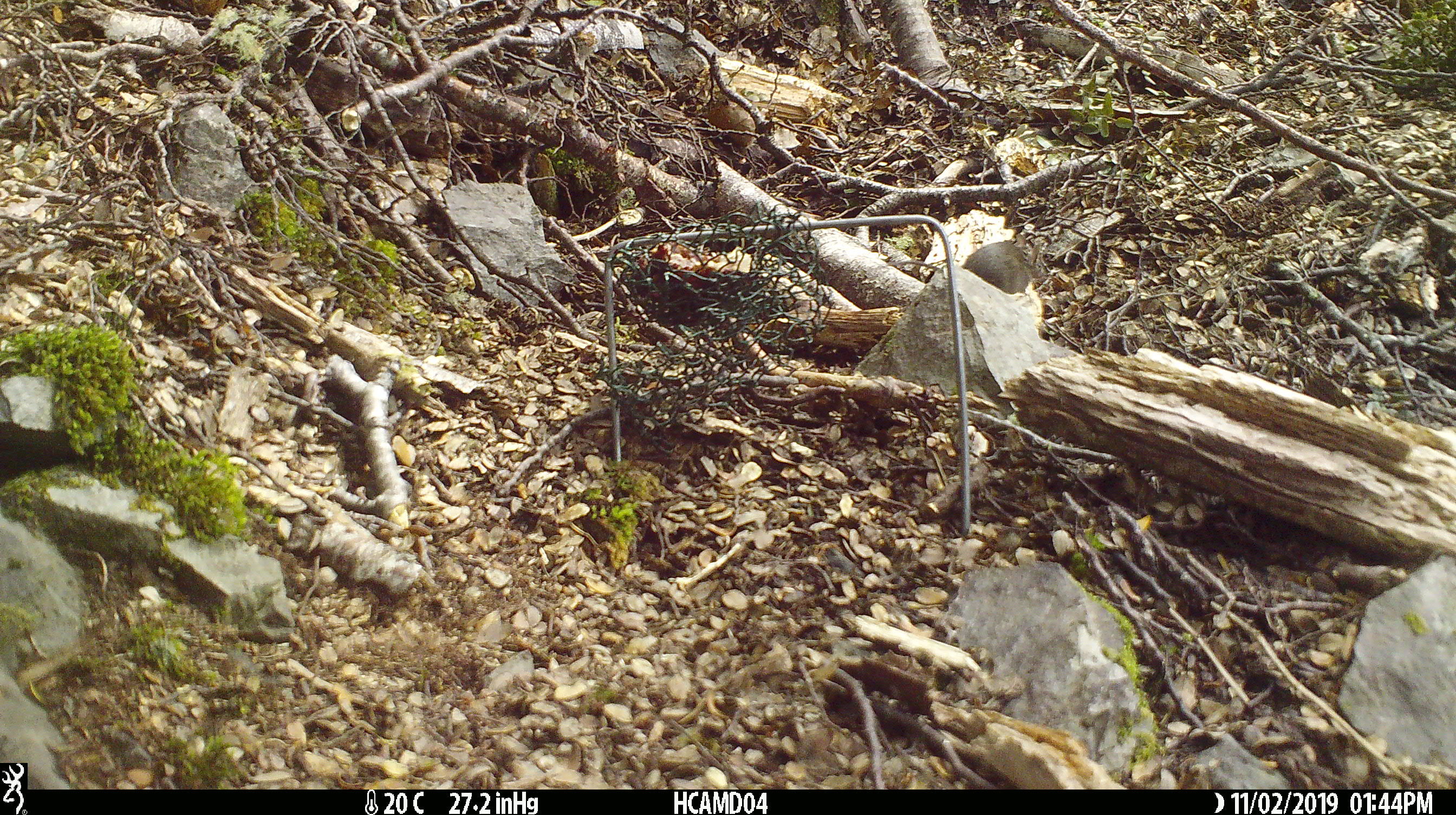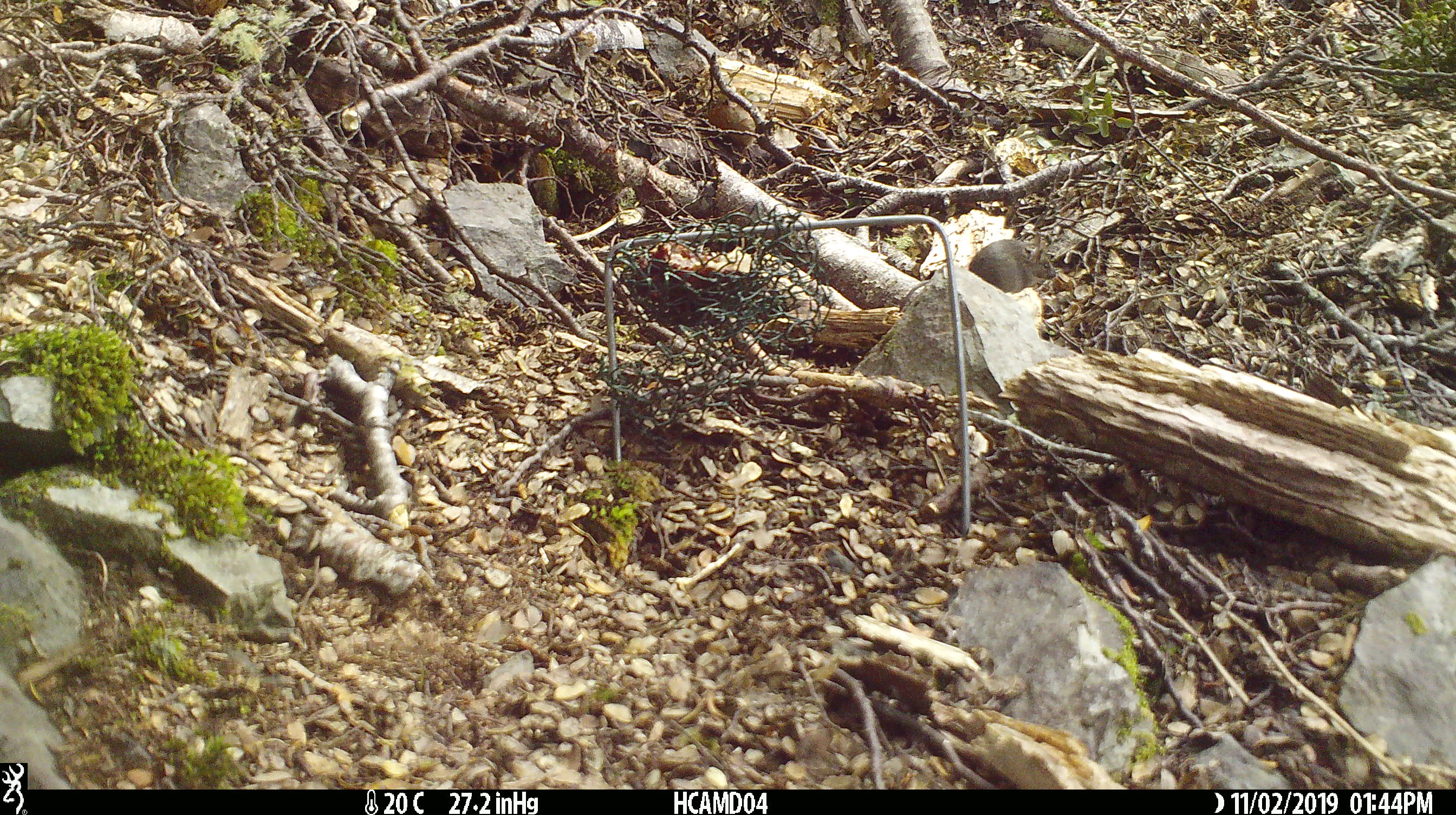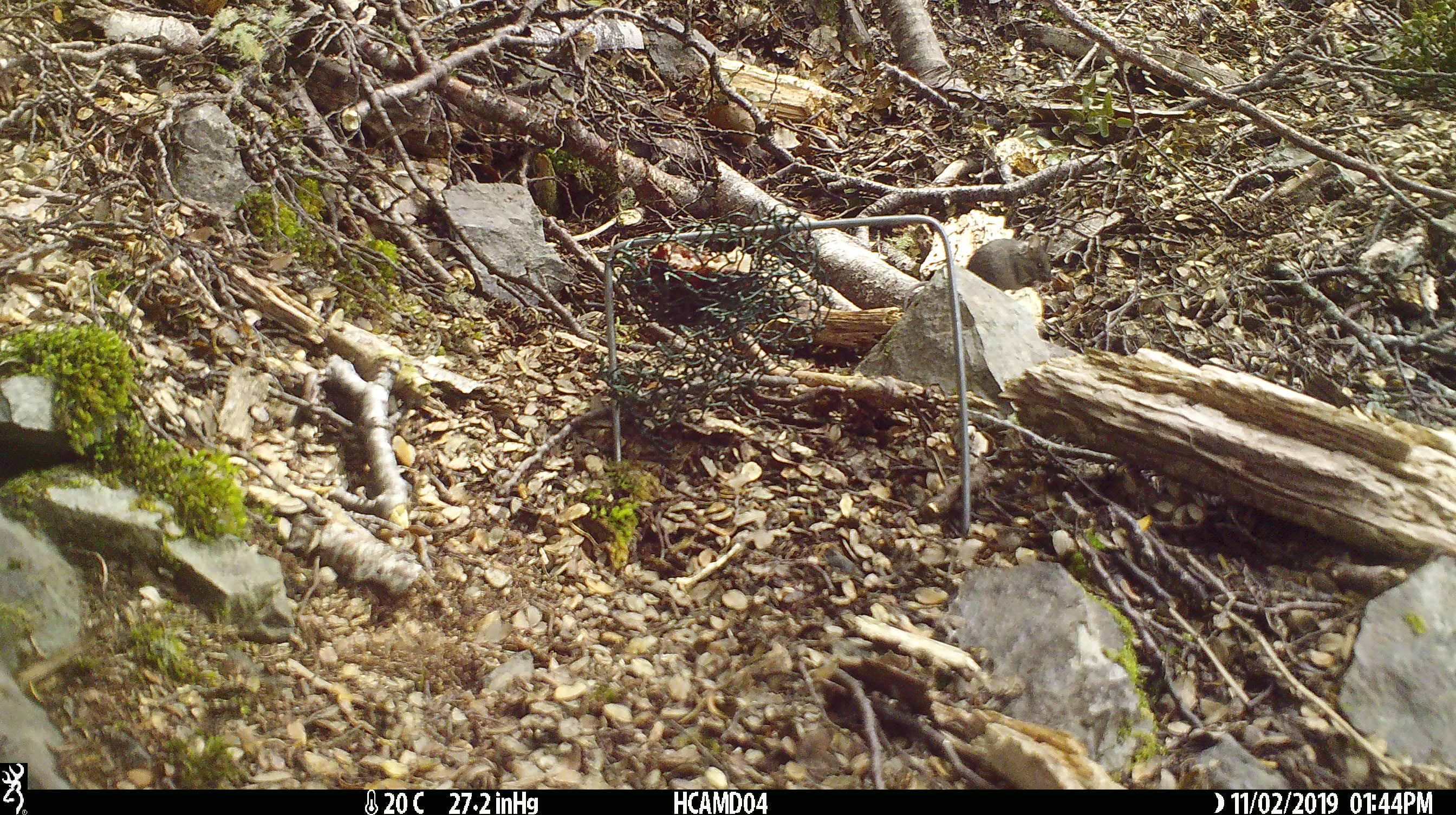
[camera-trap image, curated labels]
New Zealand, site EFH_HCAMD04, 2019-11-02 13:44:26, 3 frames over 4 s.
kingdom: Animalia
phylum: Chordata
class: Mammalia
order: Rodentia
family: Muridae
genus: Mus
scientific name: Mus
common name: mouse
Mouse (Mus).